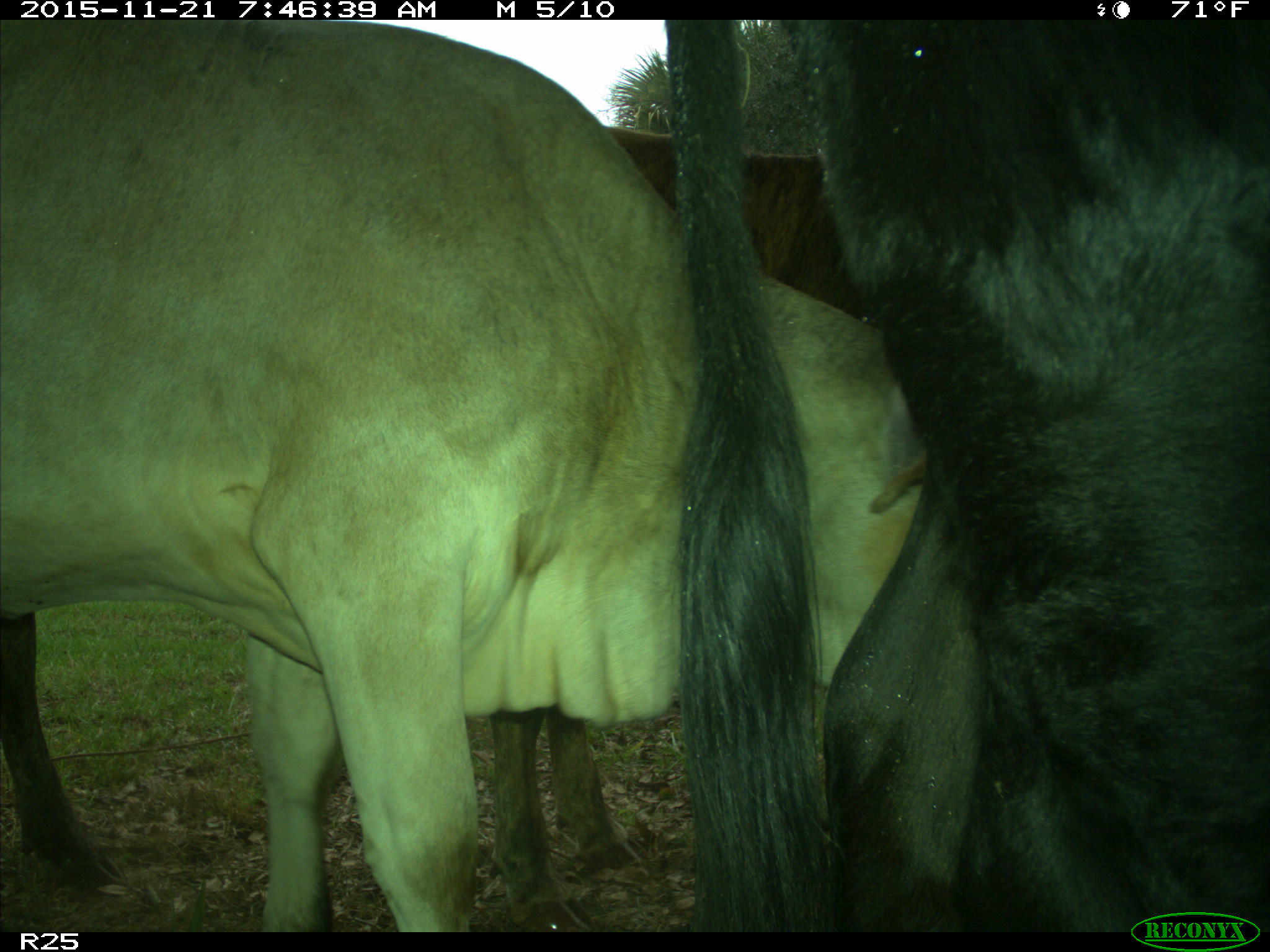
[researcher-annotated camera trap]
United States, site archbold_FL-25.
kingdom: Animalia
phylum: Chordata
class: Mammalia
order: Artiodactyla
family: Bovidae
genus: Bos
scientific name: Bos taurus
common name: domestic cow